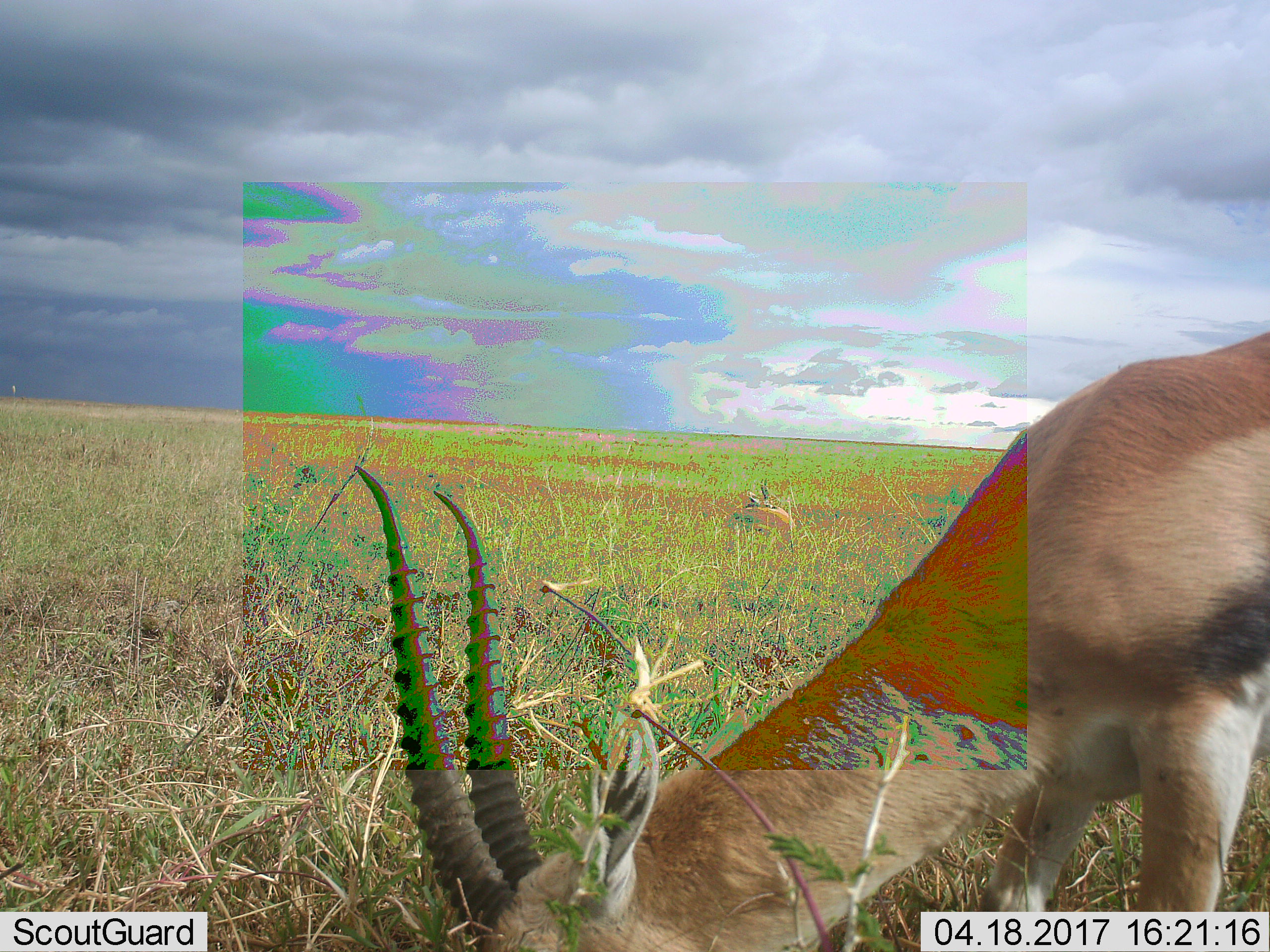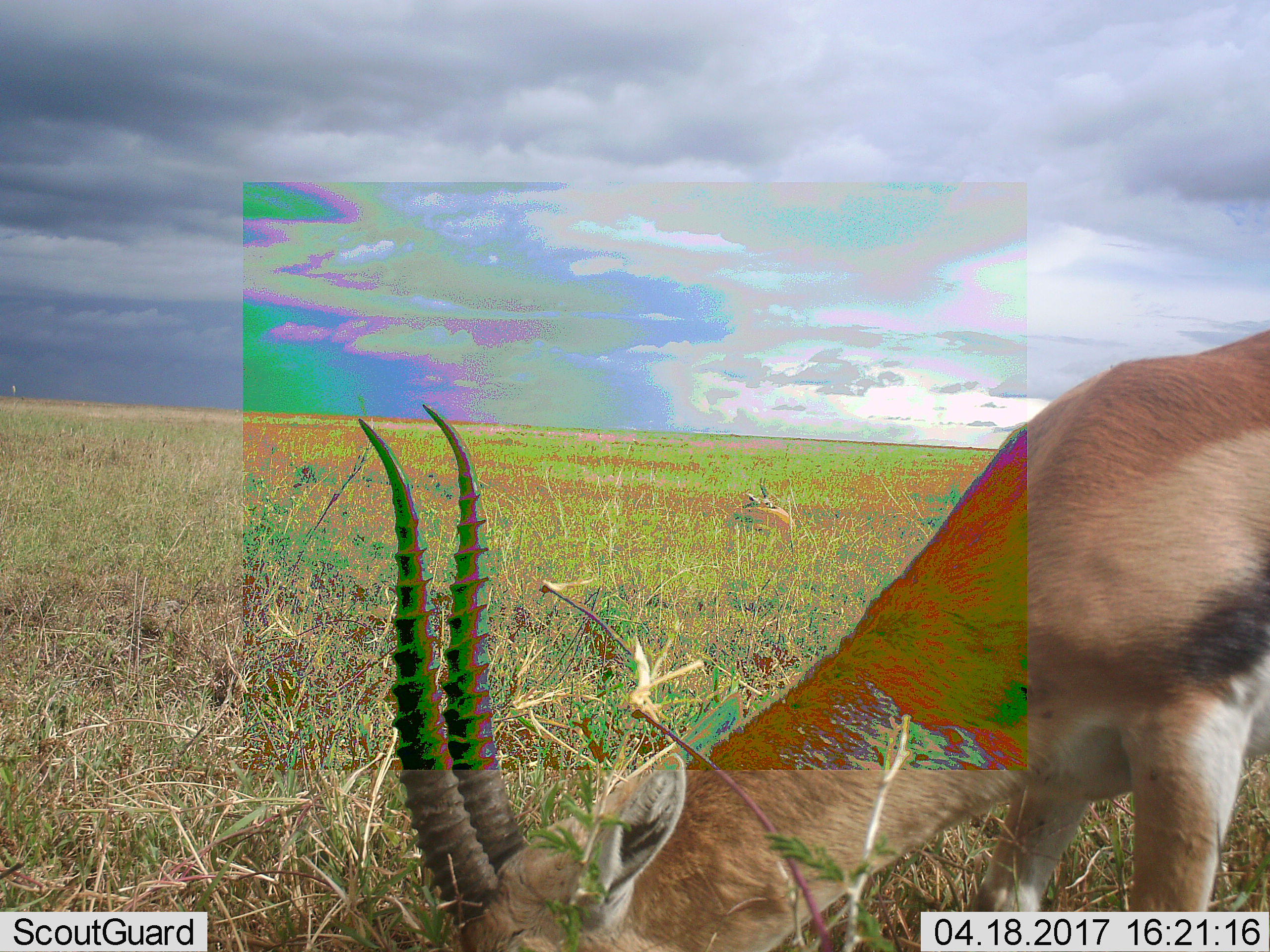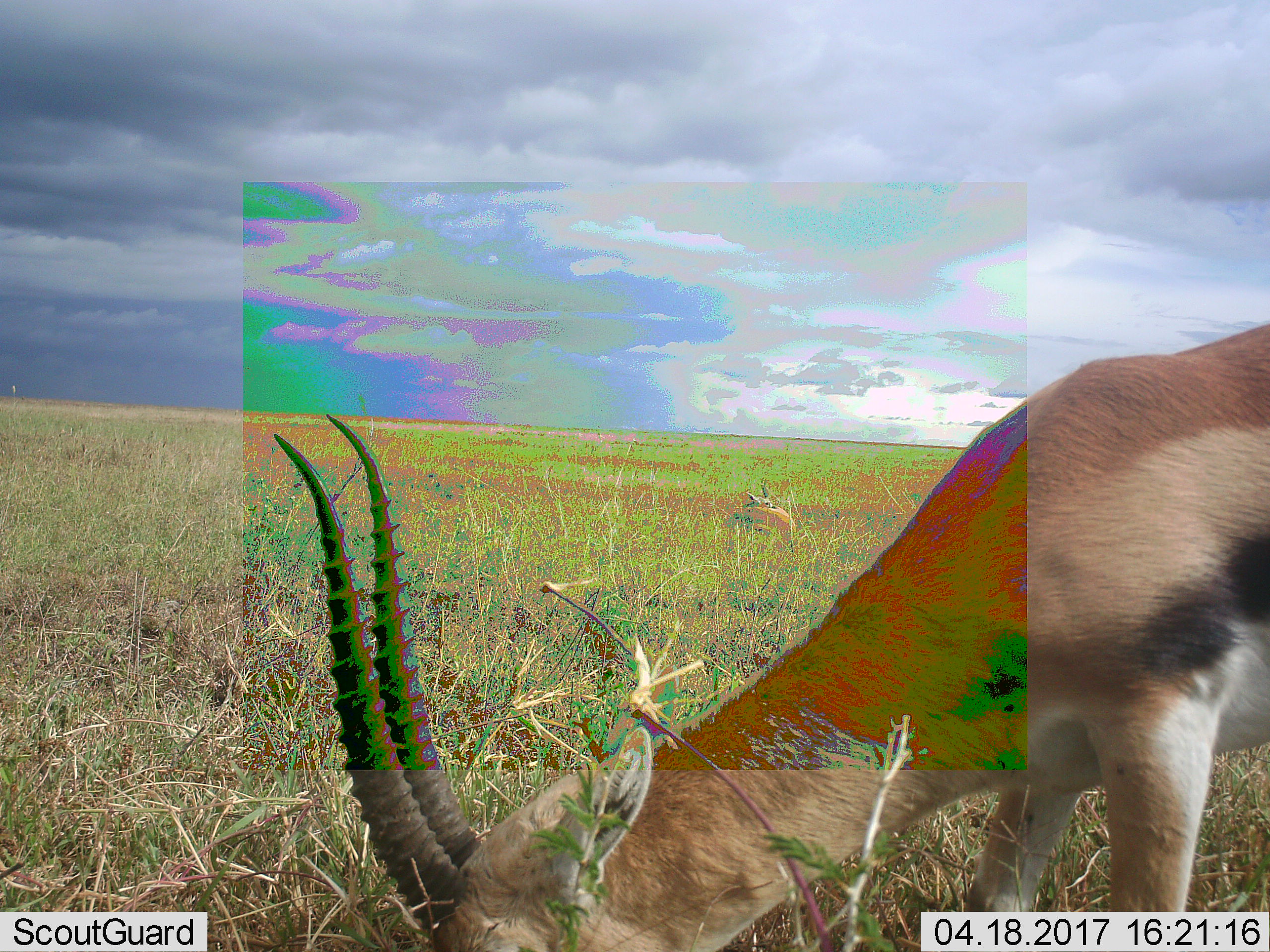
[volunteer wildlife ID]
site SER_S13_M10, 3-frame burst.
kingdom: Animalia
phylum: Chordata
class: Mammalia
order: Artiodactyla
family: Bovidae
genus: Eudorcas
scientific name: Eudorcas thomsonii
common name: thomson's gazelle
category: gazellethomsons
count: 2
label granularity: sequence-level